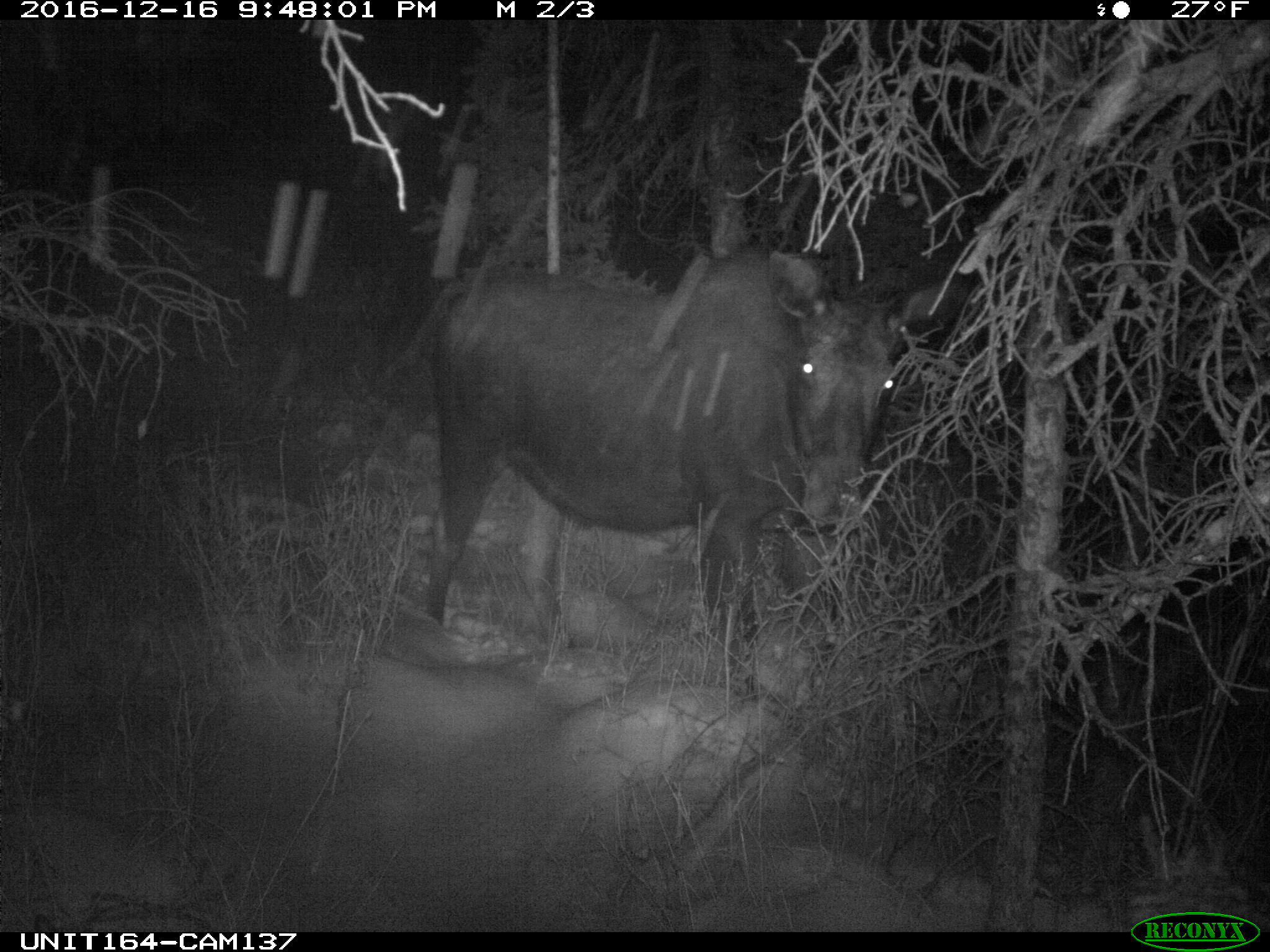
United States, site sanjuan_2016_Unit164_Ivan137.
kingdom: Animalia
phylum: Chordata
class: Mammalia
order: Artiodactyla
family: Cervidae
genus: Alces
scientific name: Alces alces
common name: moose